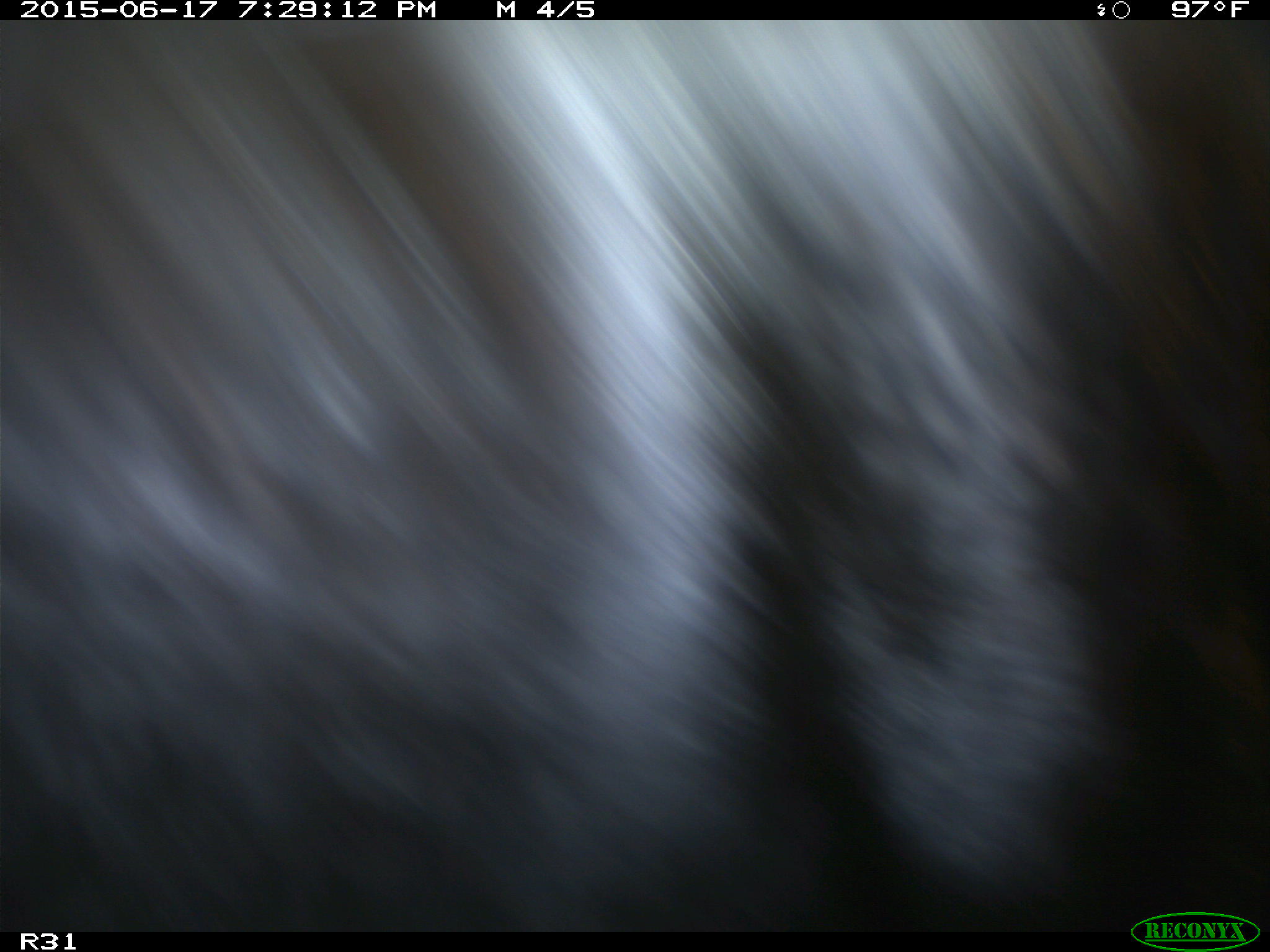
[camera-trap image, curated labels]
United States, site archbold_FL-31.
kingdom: Animalia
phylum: Chordata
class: Mammalia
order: Artiodactyla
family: Bovidae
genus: Bos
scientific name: Bos taurus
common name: domestic cow